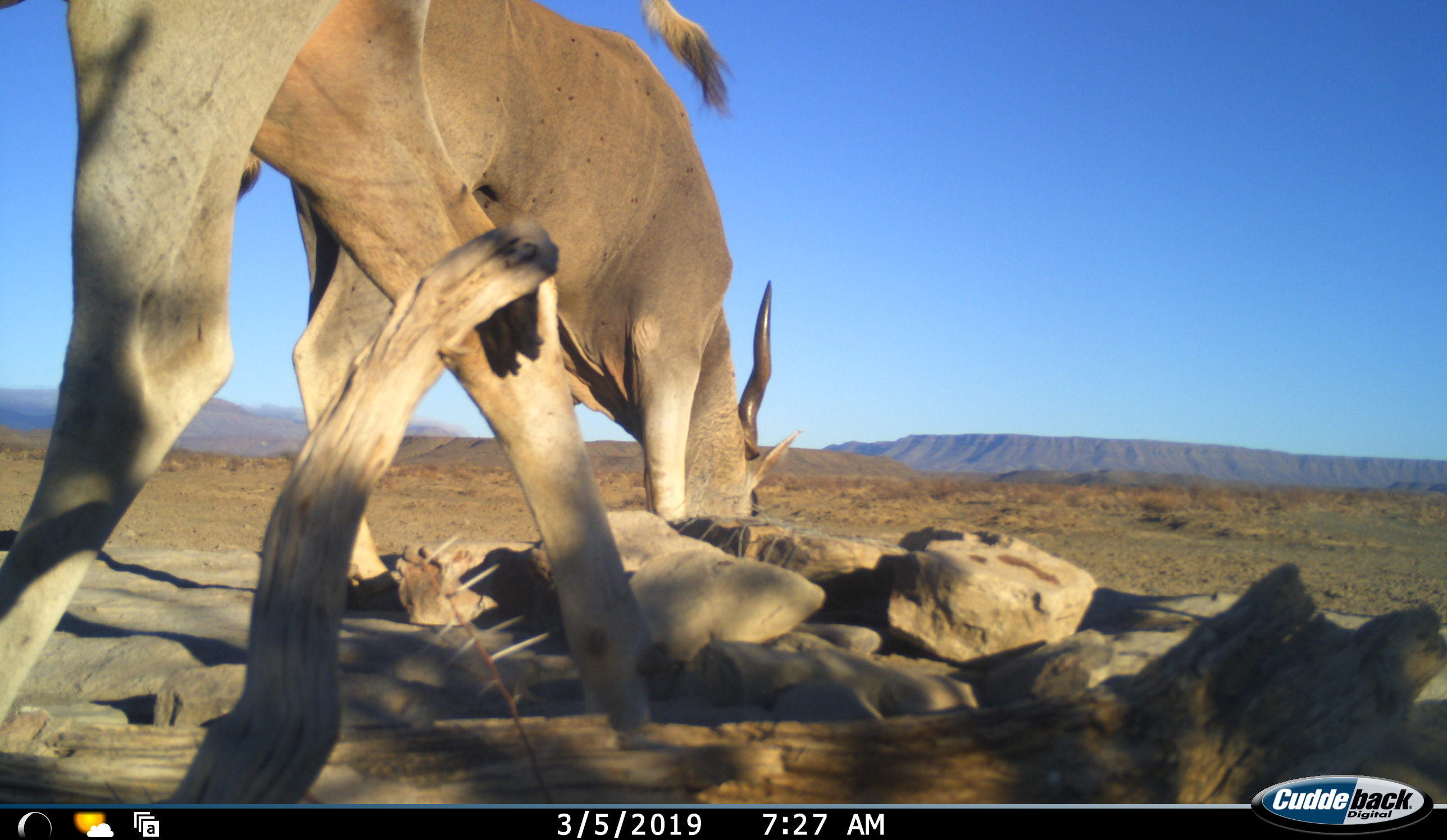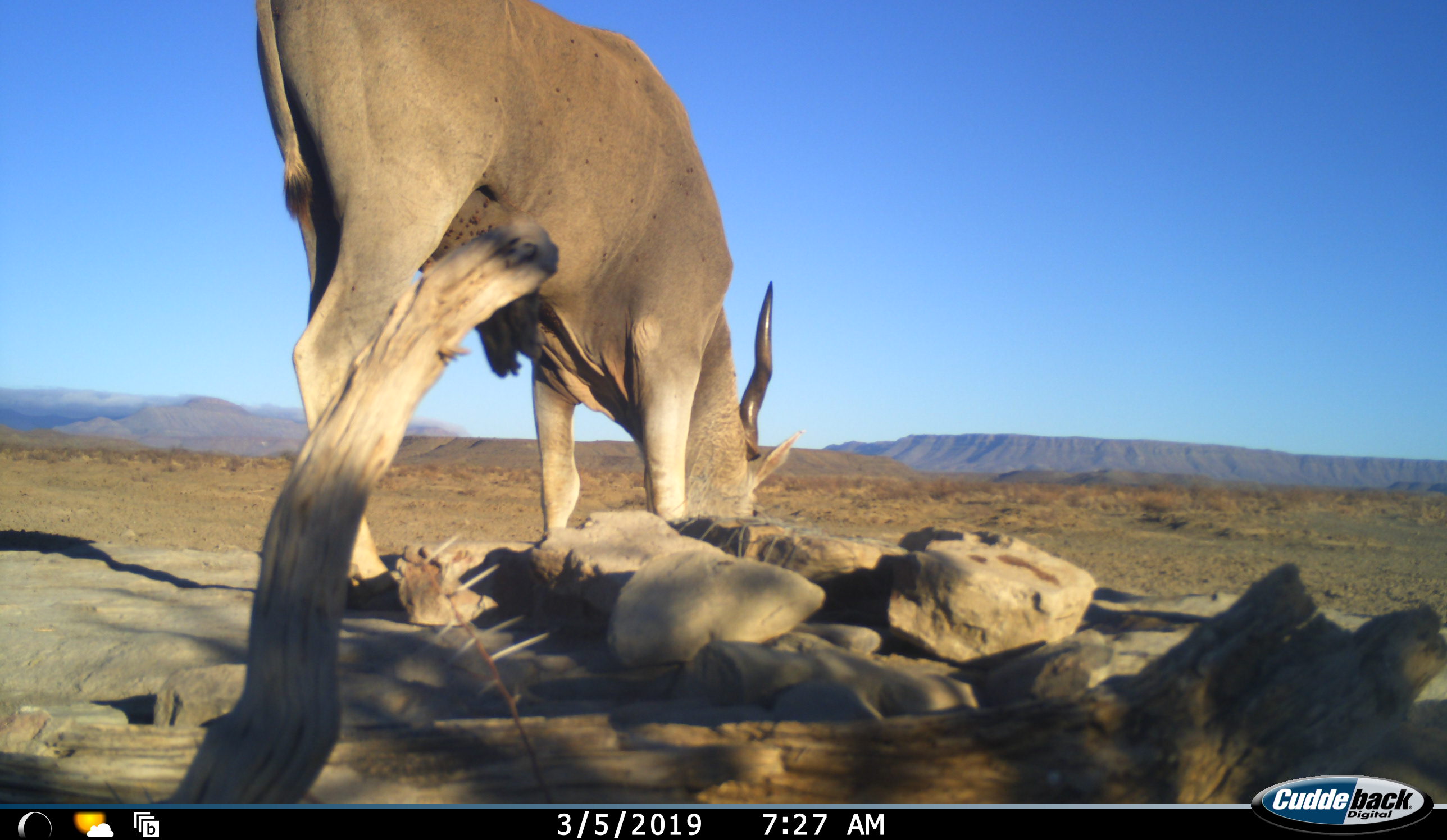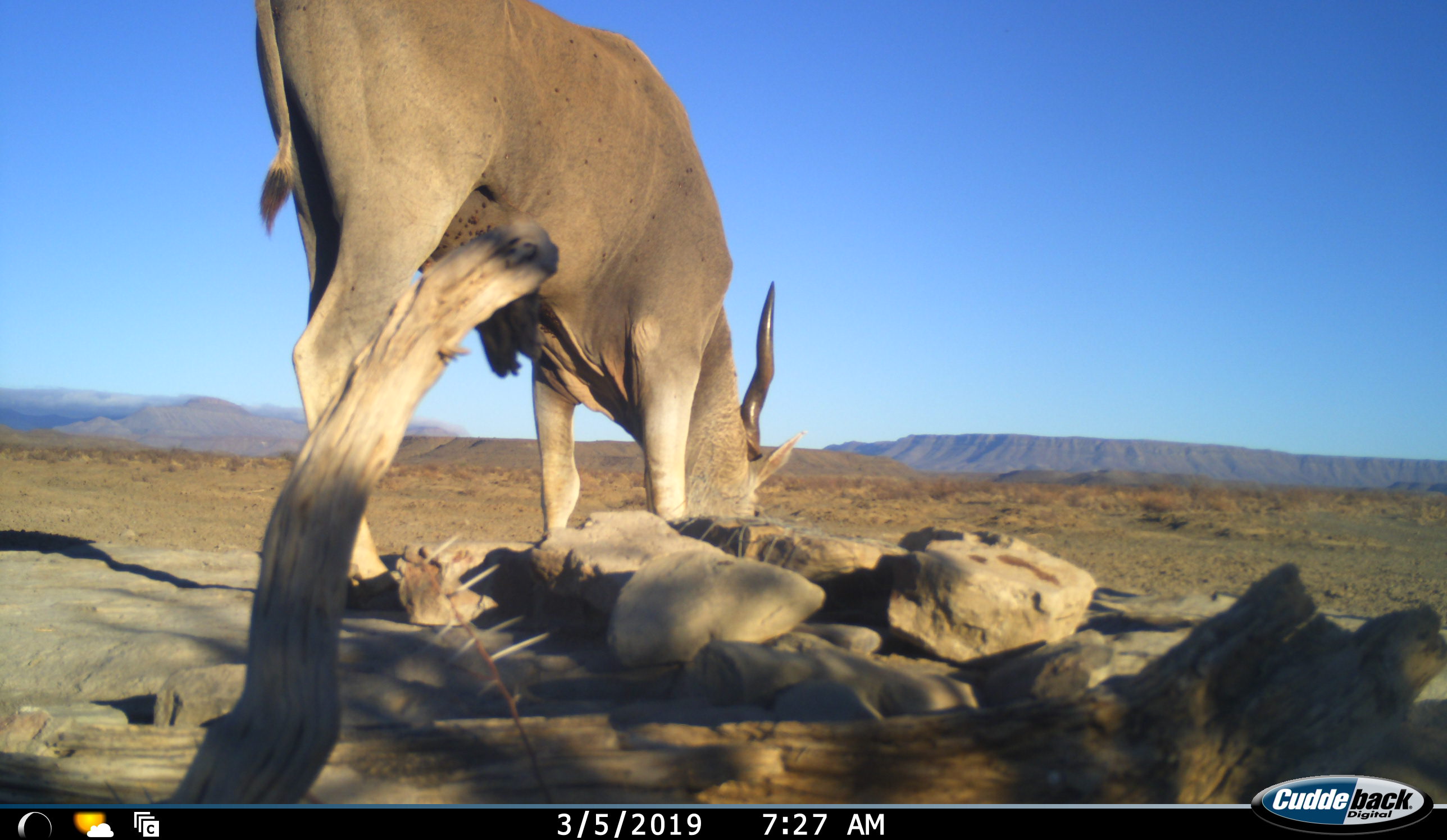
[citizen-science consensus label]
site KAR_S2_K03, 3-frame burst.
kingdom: Animalia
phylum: Chordata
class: Mammalia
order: Artiodactyla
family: Bovidae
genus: Tragelaphus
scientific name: Tragelaphus oryx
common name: eland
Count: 2.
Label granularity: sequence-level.